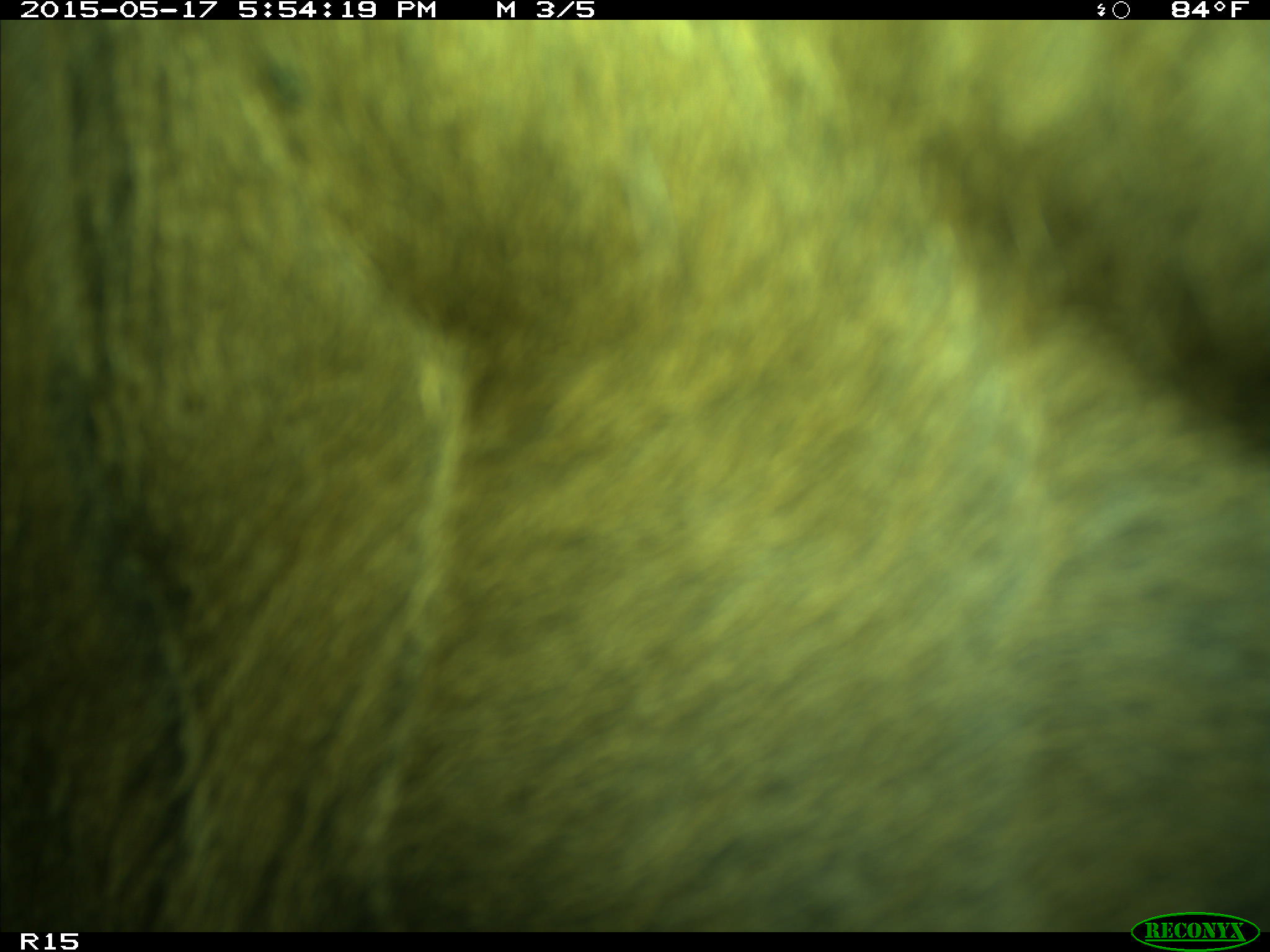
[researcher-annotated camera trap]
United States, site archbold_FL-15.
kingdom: Animalia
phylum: Chordata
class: Mammalia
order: Artiodactyla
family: Bovidae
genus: Bos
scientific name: Bos taurus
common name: domestic cow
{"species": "Bos taurus (domestic cow)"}